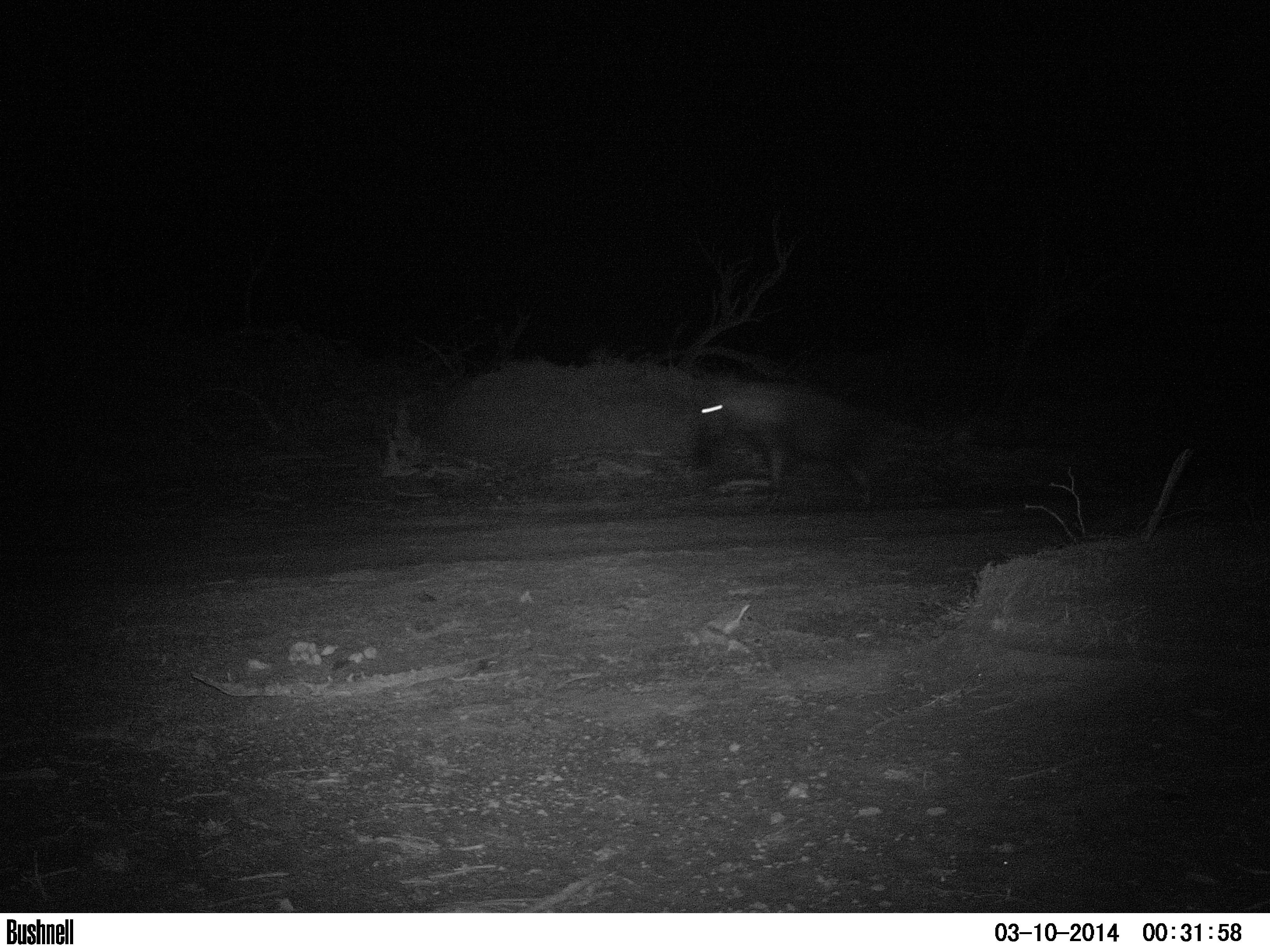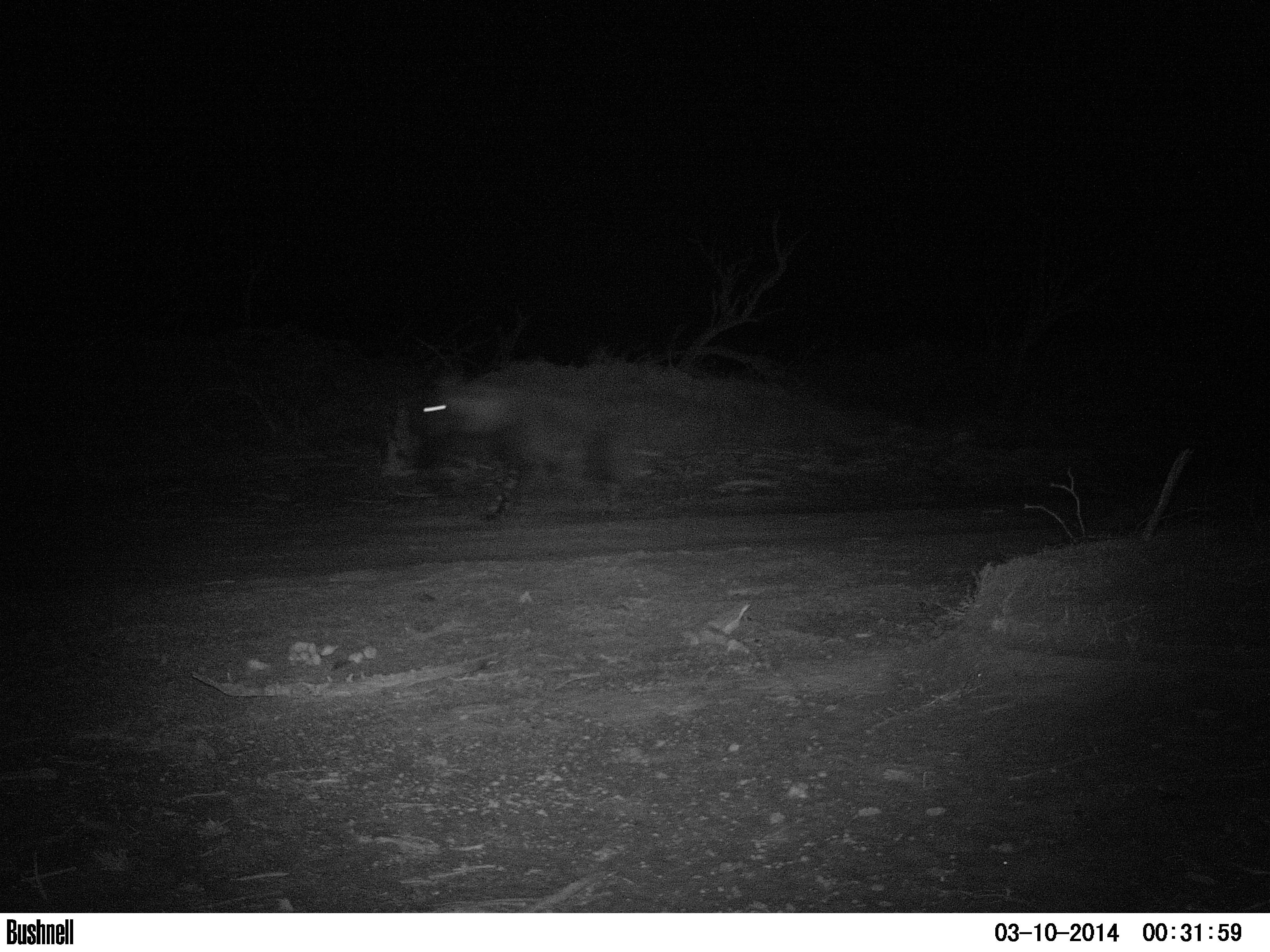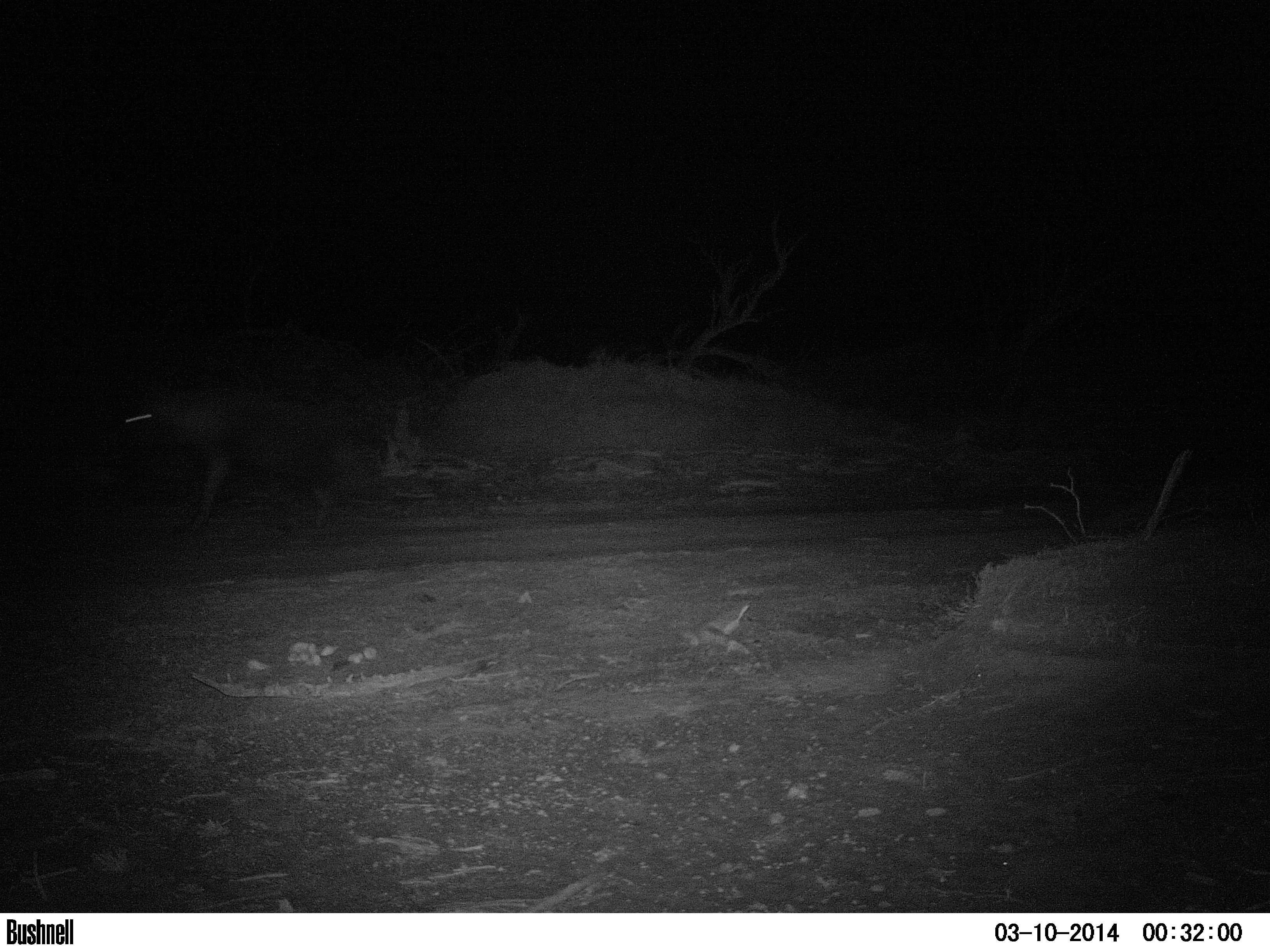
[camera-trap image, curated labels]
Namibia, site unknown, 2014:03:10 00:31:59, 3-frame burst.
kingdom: Animalia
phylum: Chordata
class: Mammalia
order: Carnivora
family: Hyaenidae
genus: Parahyaena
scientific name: Parahyaena brunnea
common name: brown hyena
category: hyaena brunnea